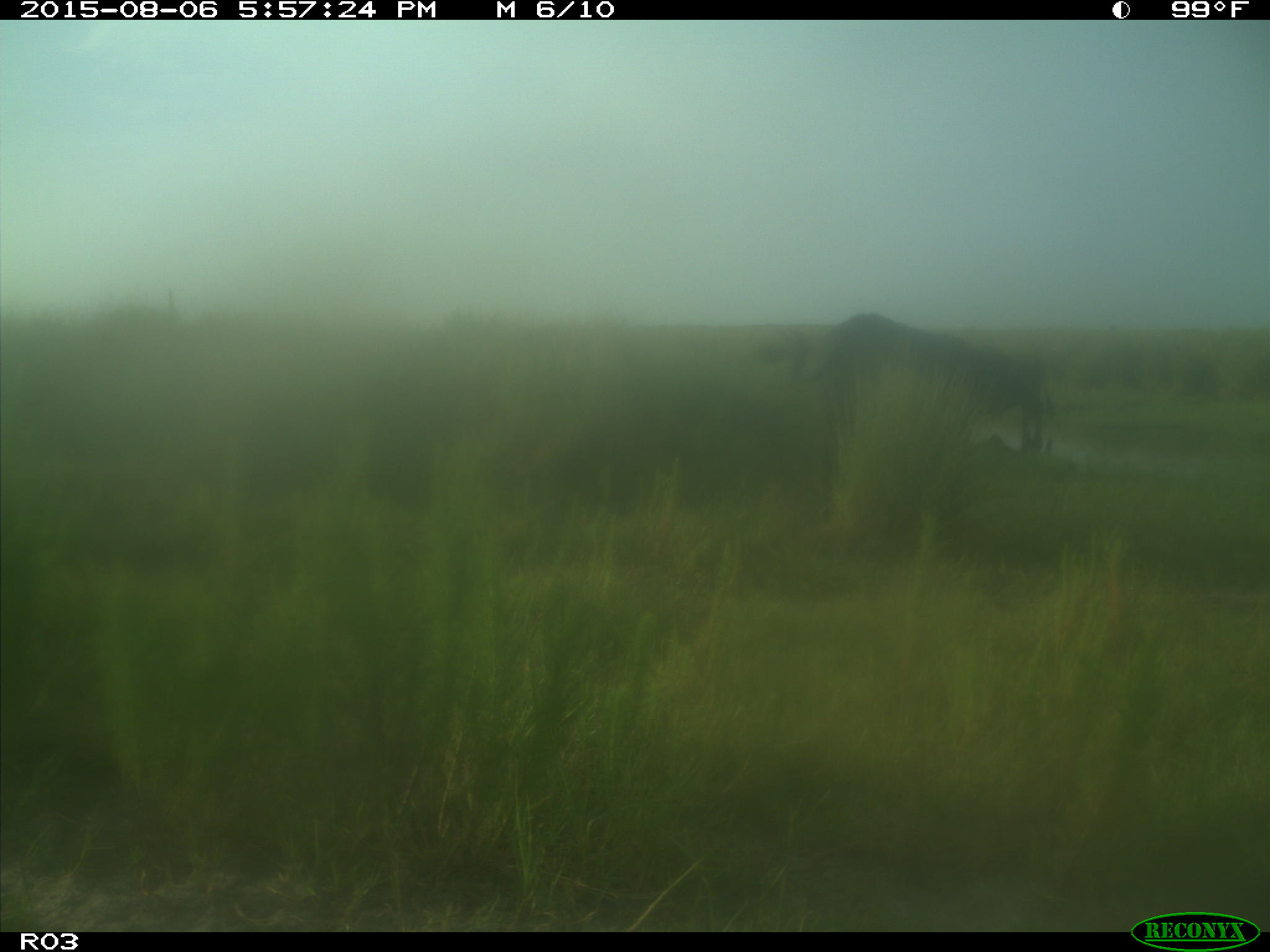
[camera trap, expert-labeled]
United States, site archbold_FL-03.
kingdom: Animalia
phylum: Chordata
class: Mammalia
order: Artiodactyla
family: Bovidae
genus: Bos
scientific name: Bos taurus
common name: domestic cow